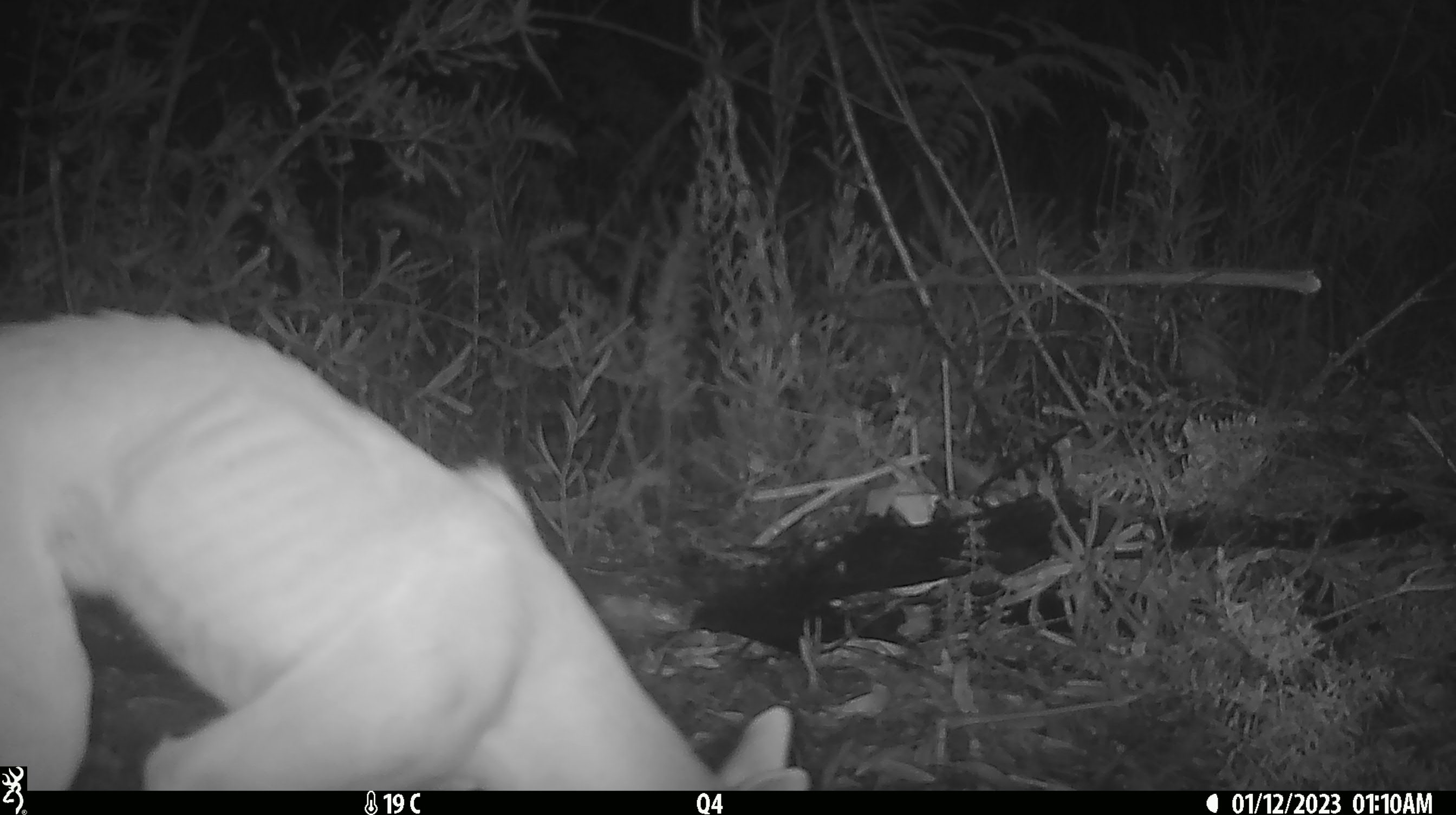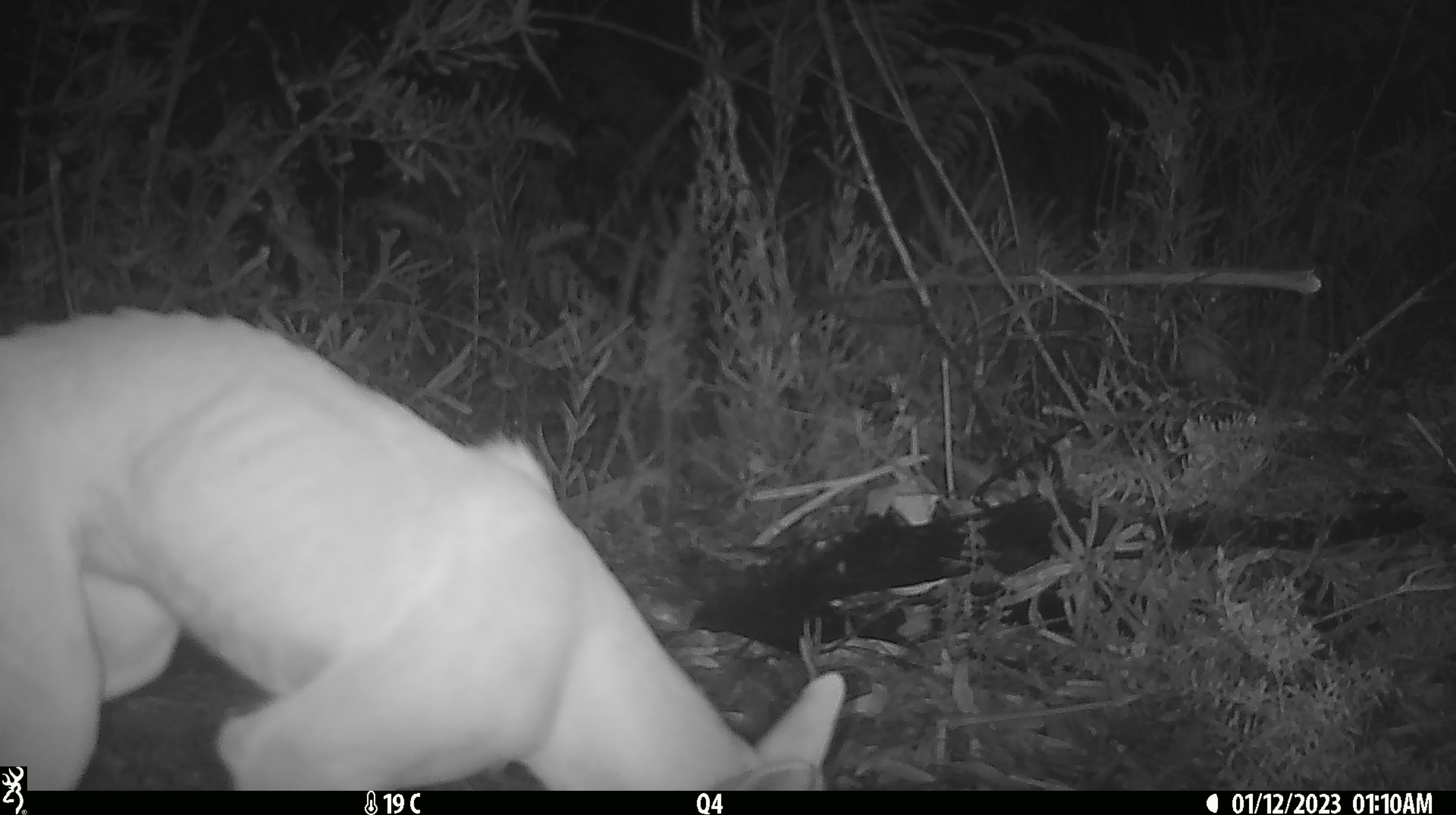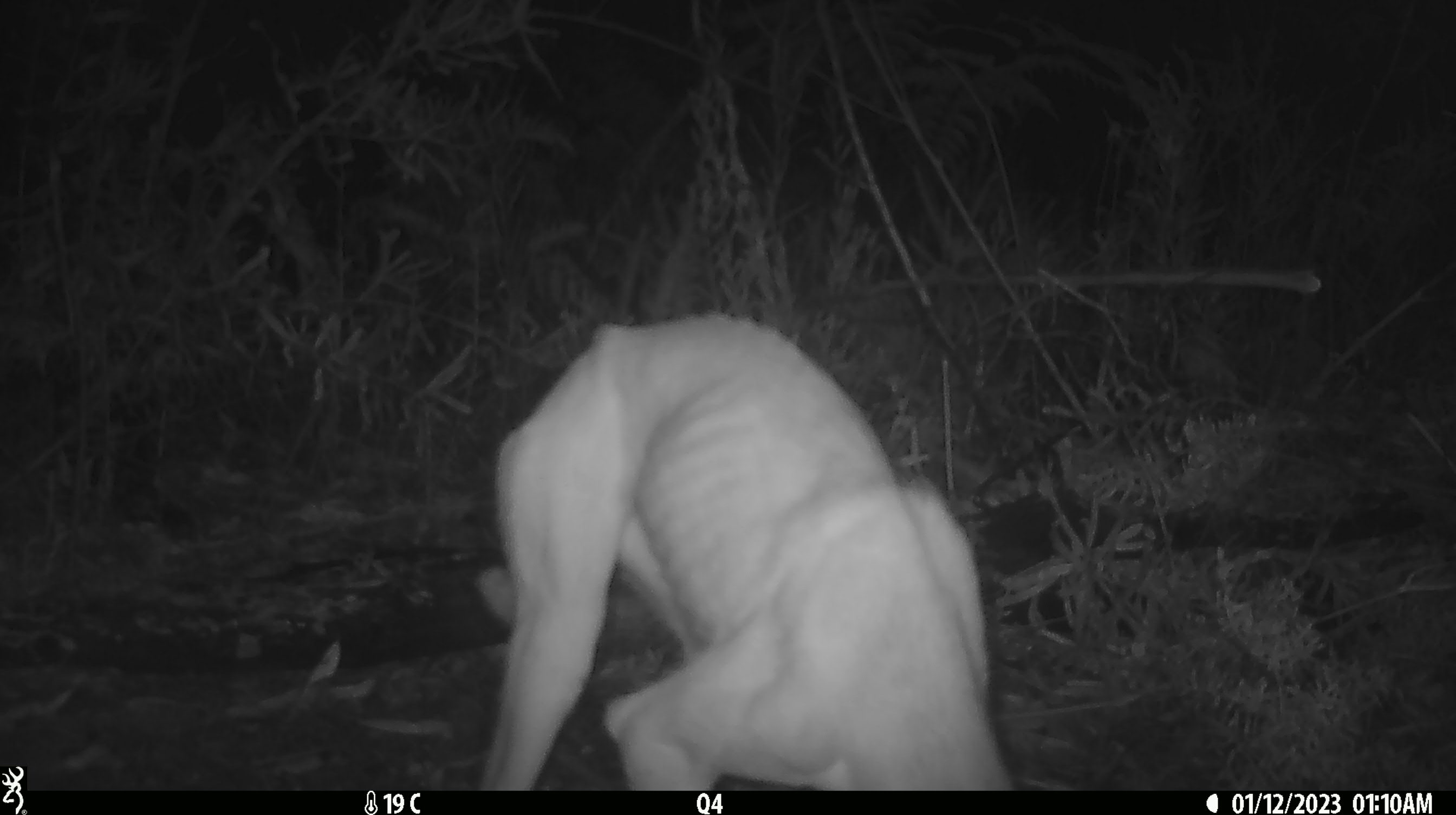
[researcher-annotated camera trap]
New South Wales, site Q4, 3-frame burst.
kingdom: Animalia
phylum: Chordata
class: Mammalia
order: Carnivora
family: Canidae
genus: Canis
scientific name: Canis familiaris dingo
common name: dingo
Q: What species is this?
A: Dingo (Canis familiaris dingo).